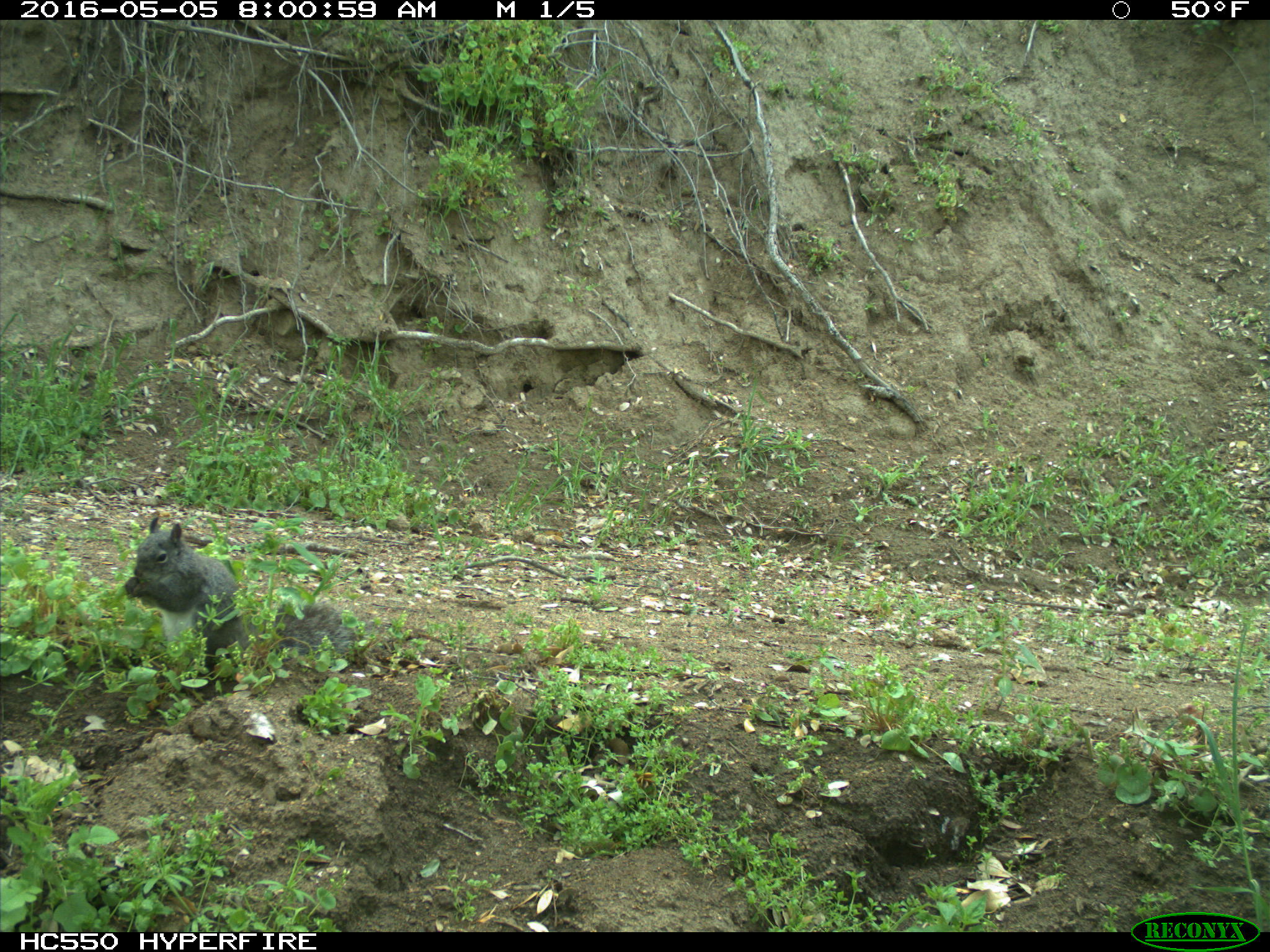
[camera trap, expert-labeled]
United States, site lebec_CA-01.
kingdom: Animalia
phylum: Chordata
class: Mammalia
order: Rodentia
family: Sciuridae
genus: Sciurus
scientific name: Sciurus carolinensis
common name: eastern gray squirrel